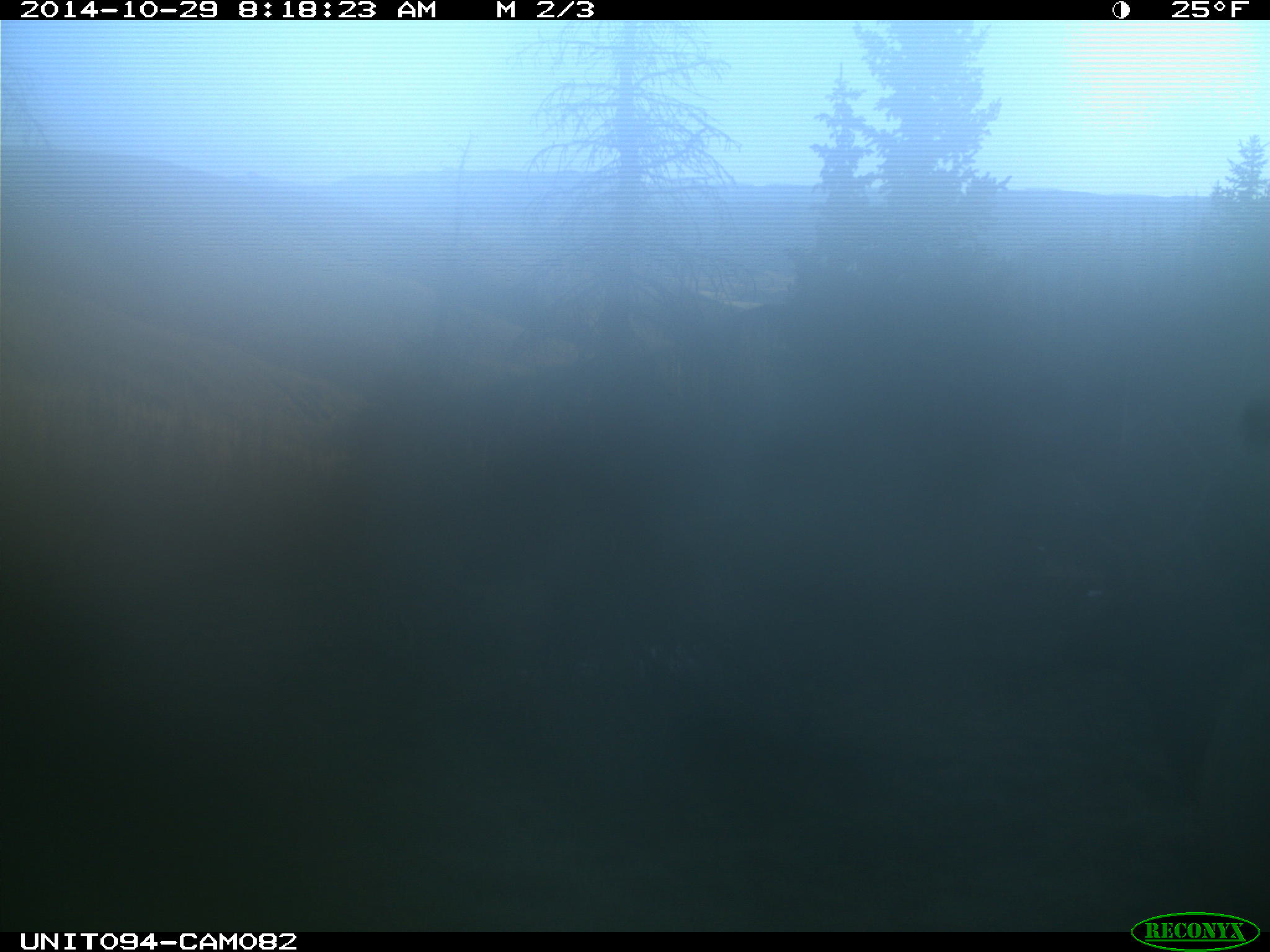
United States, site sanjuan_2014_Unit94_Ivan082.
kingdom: Animalia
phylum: Chordata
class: Mammalia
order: Artiodactyla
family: Cervidae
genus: Cervus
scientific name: Cervus elaphus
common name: red deer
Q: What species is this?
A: Cervus elaphus (red deer).